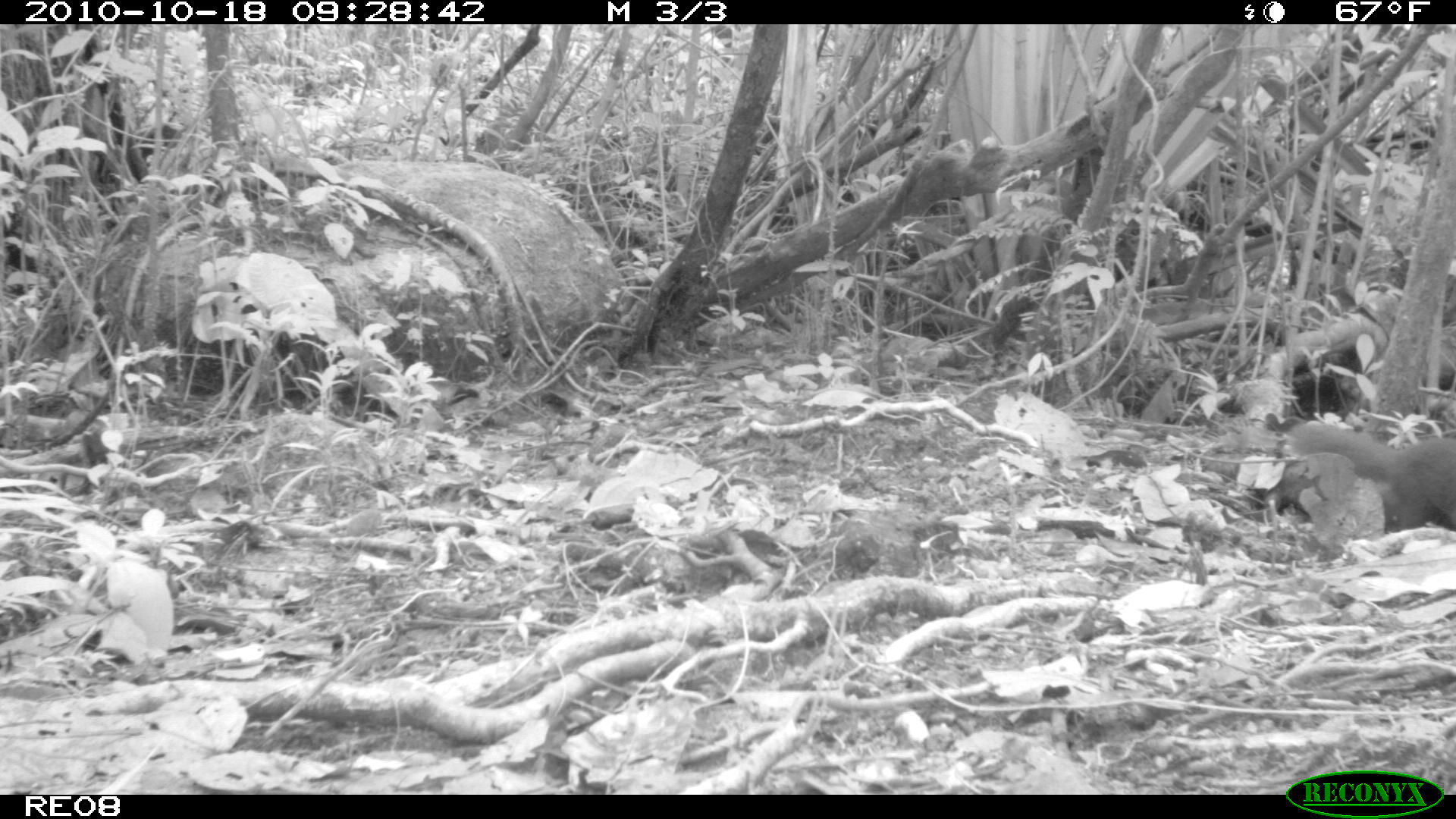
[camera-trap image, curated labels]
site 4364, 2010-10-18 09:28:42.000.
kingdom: Animalia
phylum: Chordata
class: Mammalia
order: Carnivora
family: Eupleridae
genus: Salanoia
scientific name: Salanoia concolor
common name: brown-tailed vontsira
Salanoia concolor (brown-tailed vontsira), count 1.